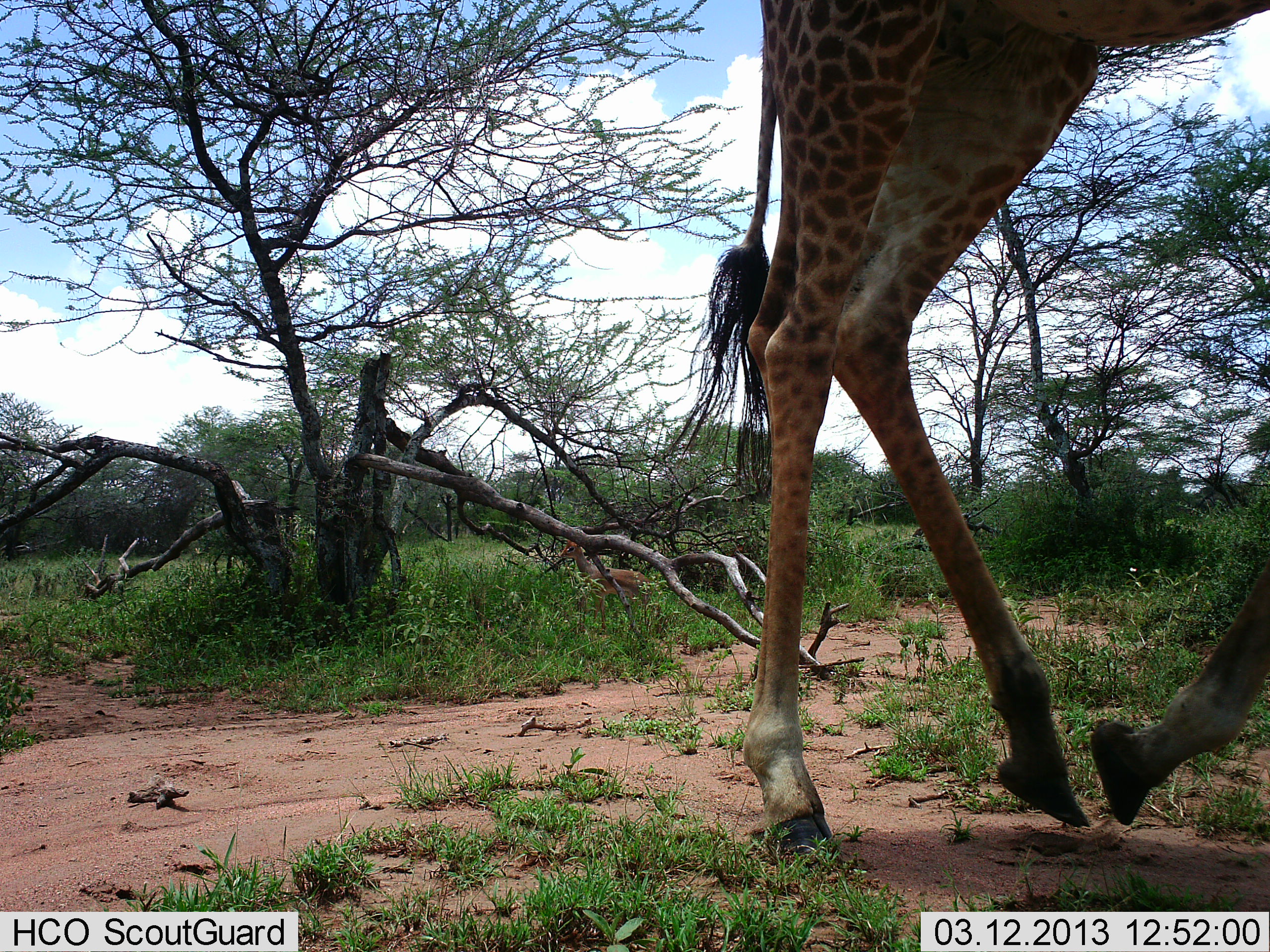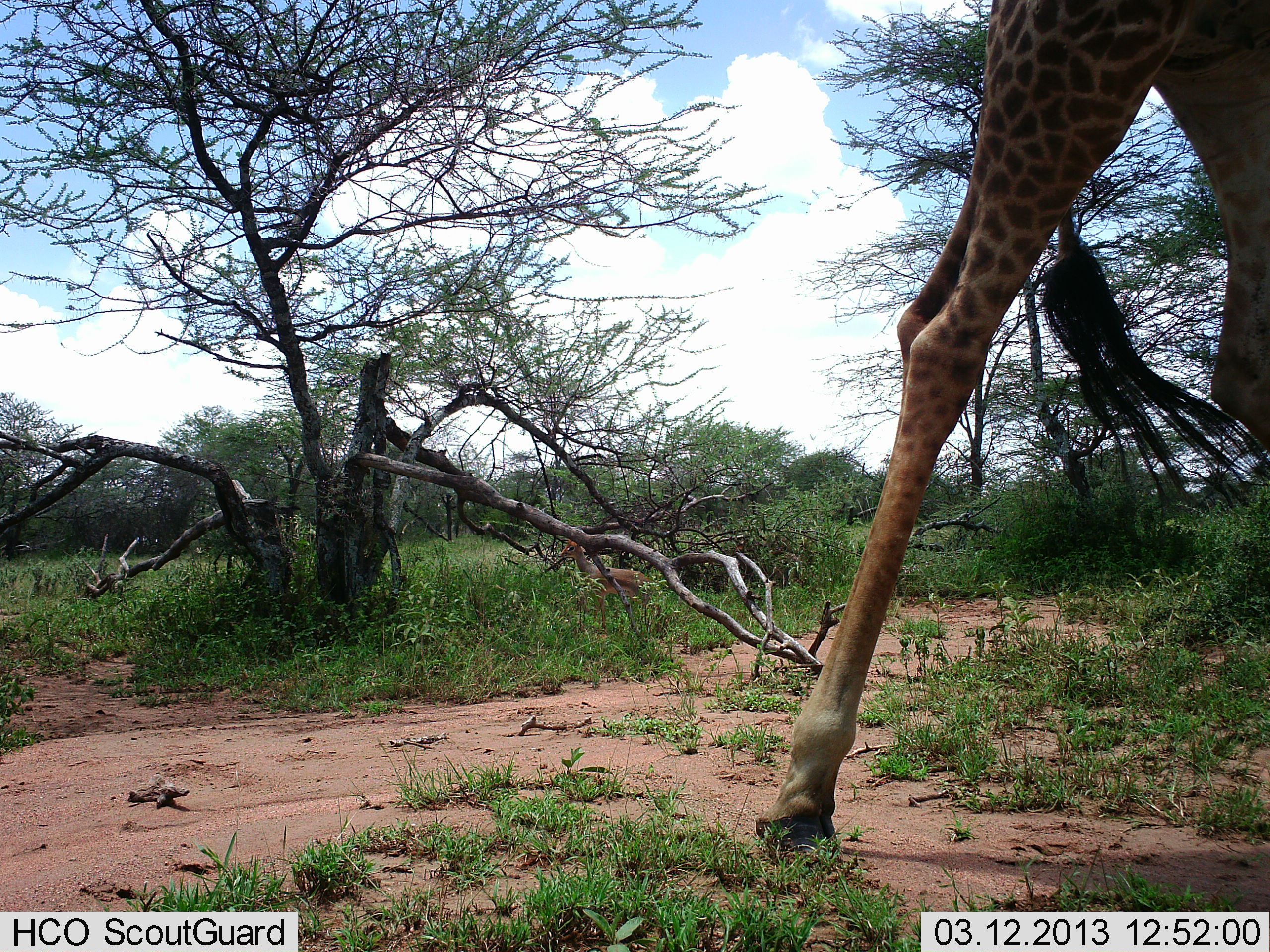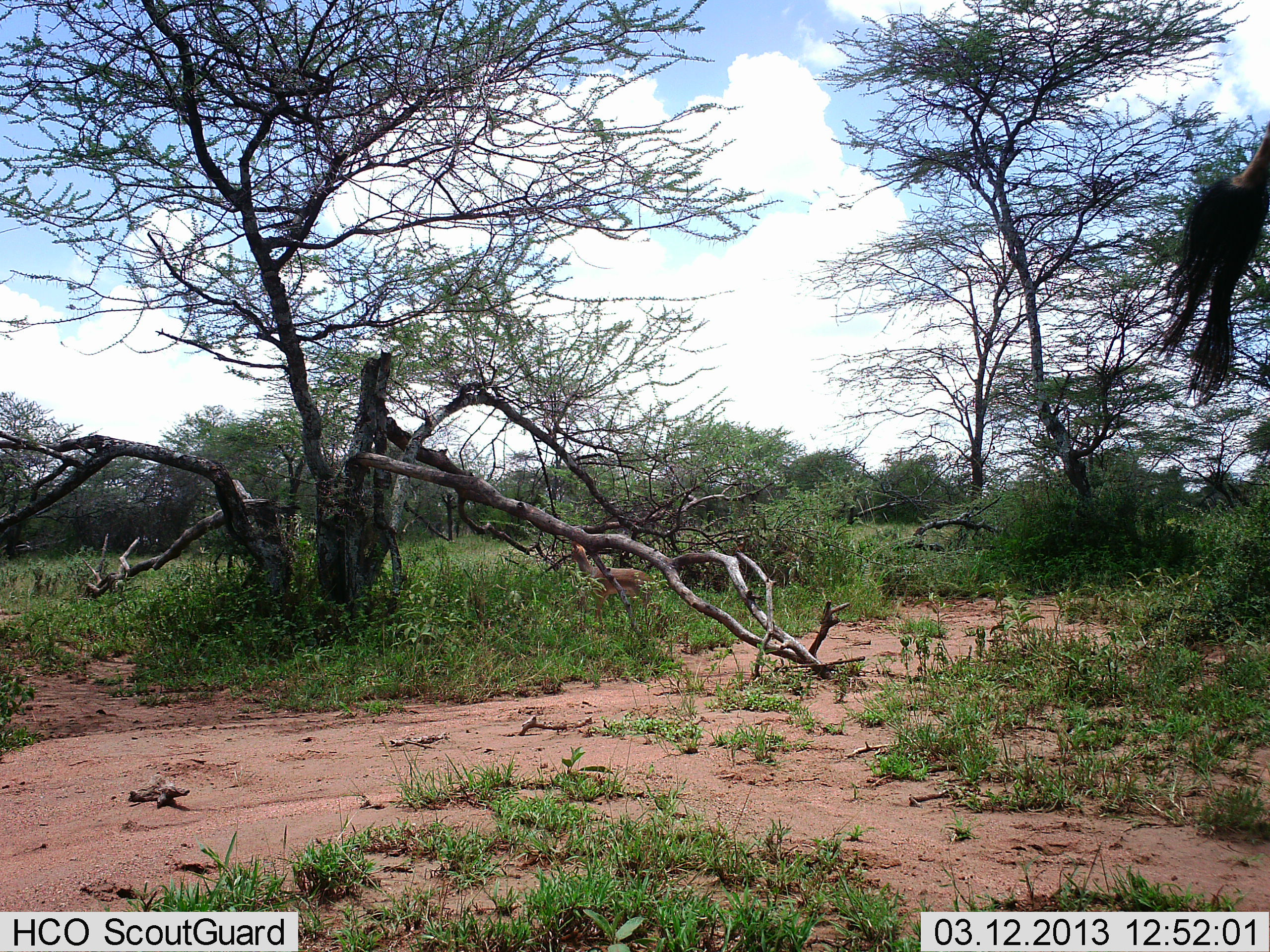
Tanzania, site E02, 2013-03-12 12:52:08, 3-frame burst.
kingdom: Animalia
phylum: Chordata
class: Mammalia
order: Artiodactyla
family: Giraffidae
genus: Giraffa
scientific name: Giraffa camelopardalis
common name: giraffe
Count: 1.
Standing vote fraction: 10%.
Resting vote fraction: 5%.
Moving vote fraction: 95%.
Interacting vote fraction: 0%.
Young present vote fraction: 5%.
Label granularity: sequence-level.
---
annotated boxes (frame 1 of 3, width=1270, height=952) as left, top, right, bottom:
animal: 694, 0, 1270, 868; 556, 537, 653, 634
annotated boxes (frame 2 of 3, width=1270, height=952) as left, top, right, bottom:
animal: 694, 0, 1270, 868; 556, 537, 653, 634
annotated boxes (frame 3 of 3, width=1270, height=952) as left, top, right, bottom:
animal: 1153, 122, 1270, 407; 566, 537, 660, 634